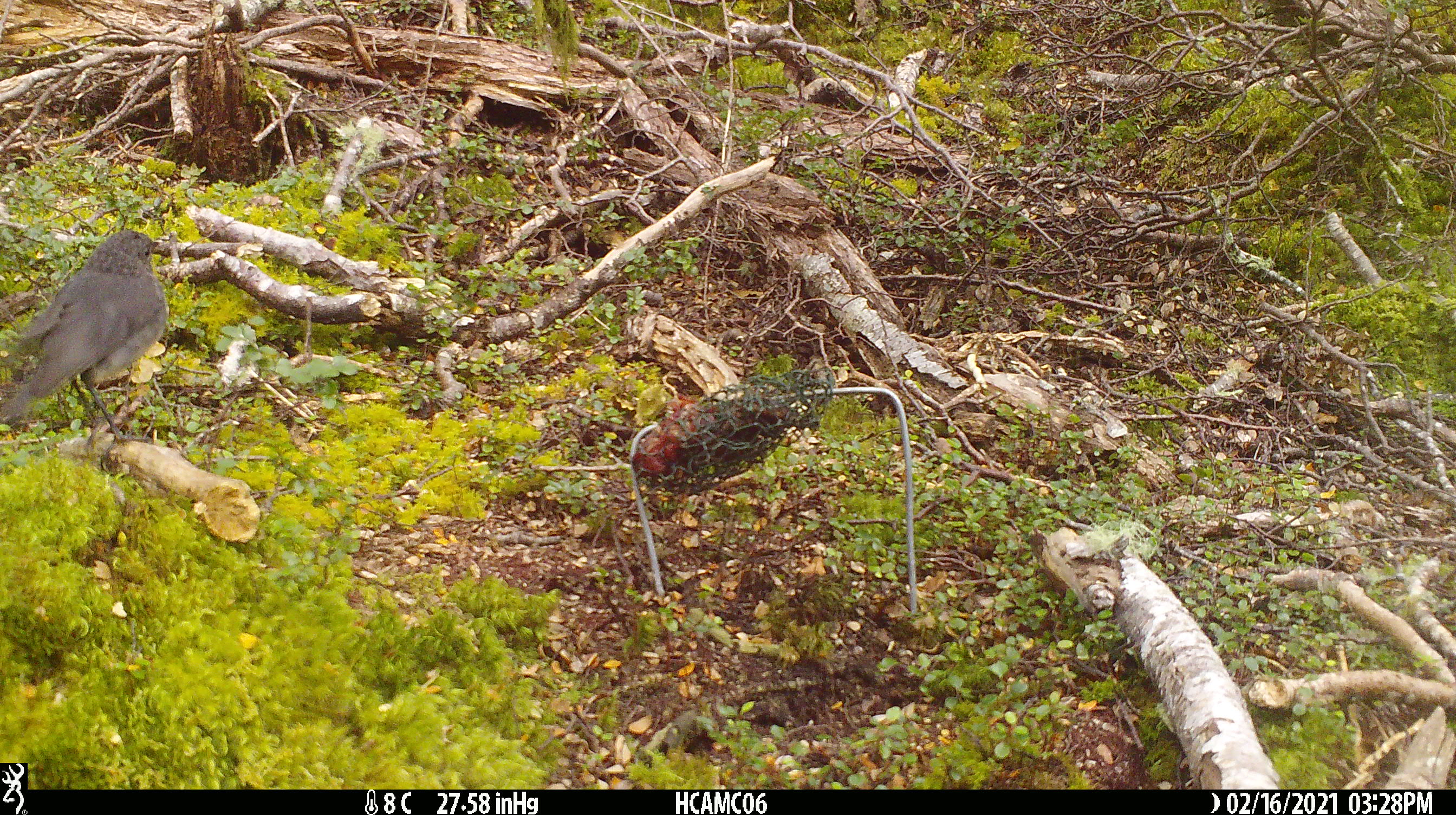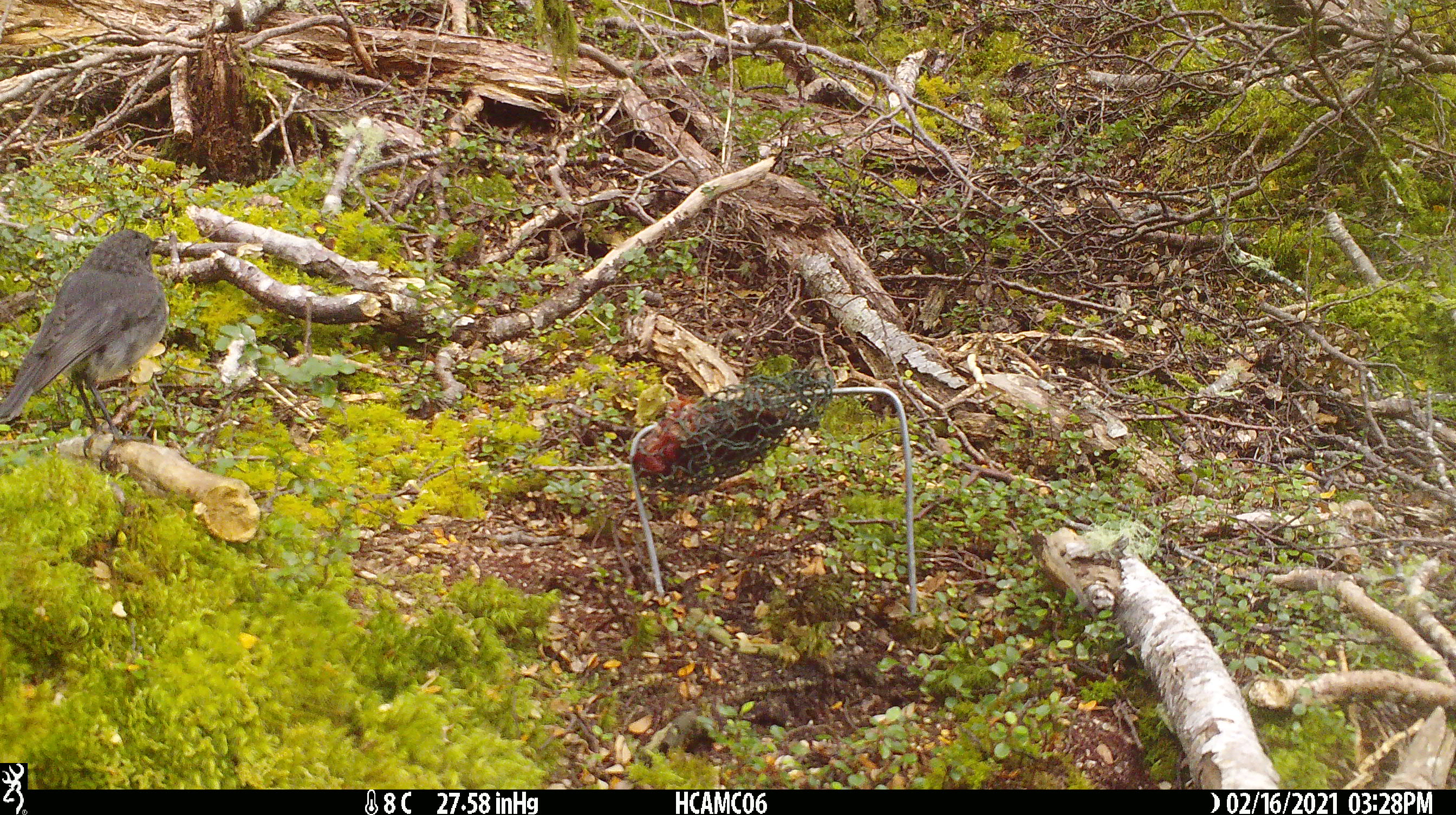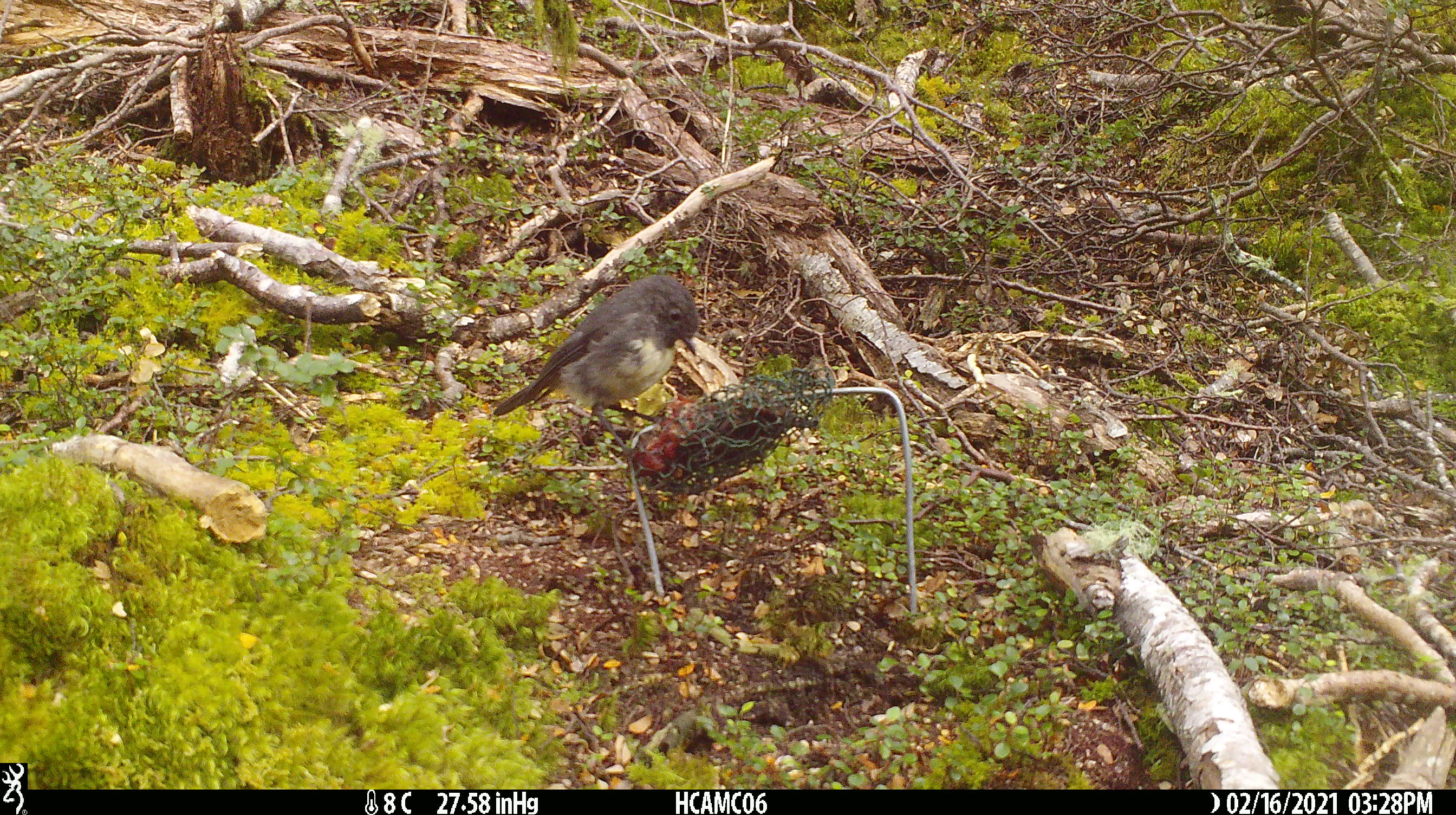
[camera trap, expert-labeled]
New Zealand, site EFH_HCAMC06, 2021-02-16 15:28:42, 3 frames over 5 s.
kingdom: Animalia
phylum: Chordata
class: Aves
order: Passeriformes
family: Petroicidae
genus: Petroica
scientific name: Petroica australis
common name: new zealand robin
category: robin